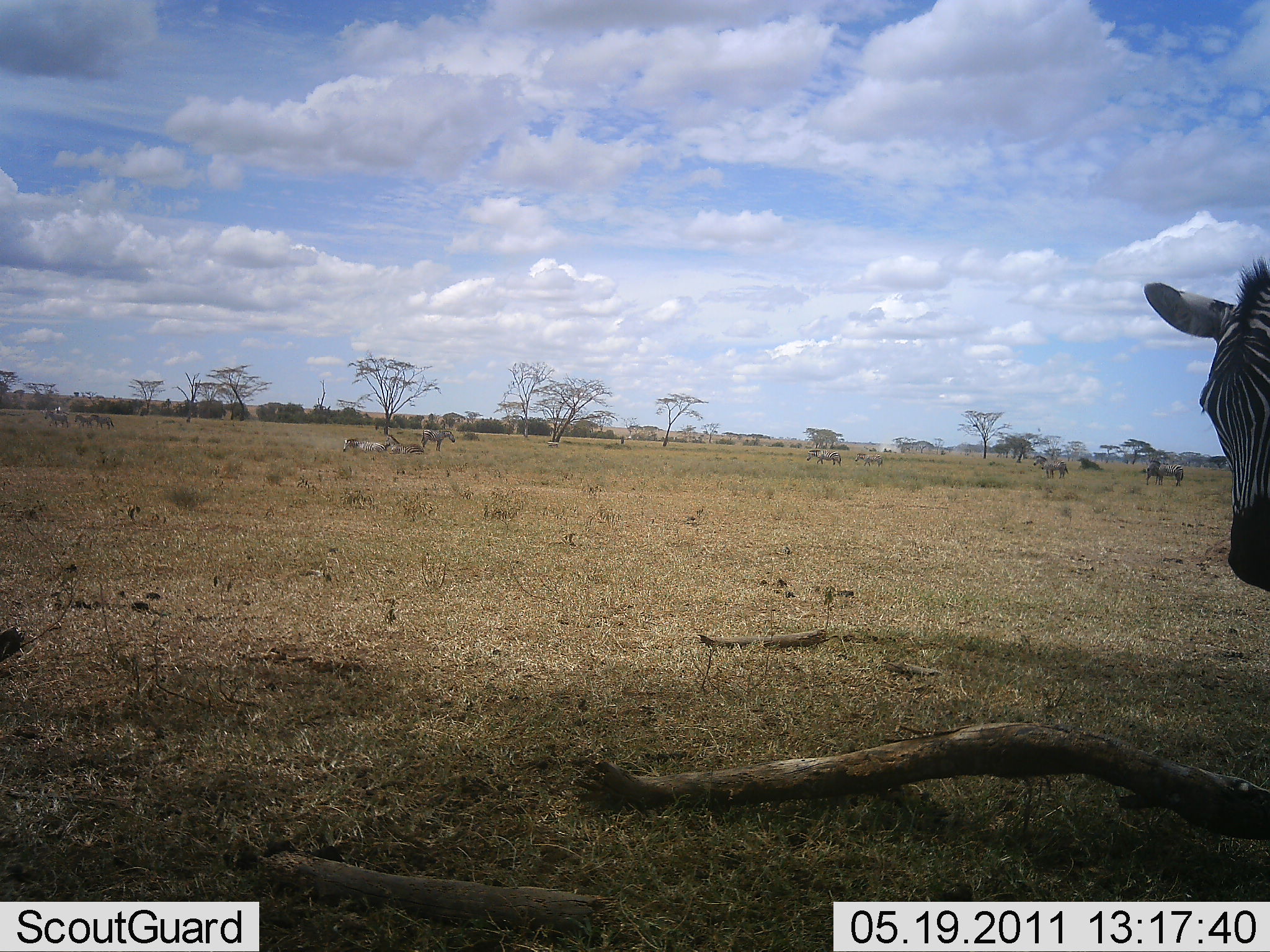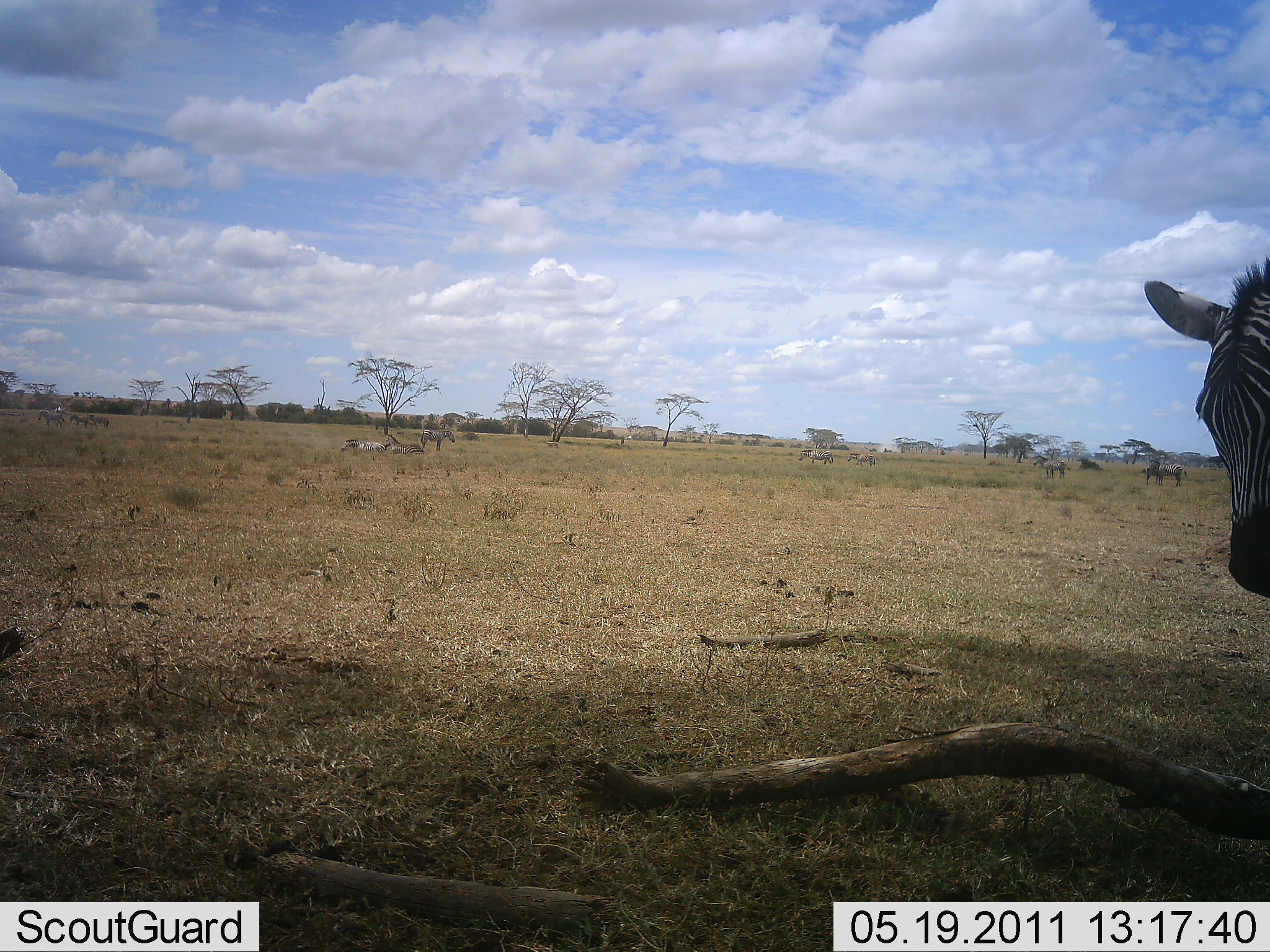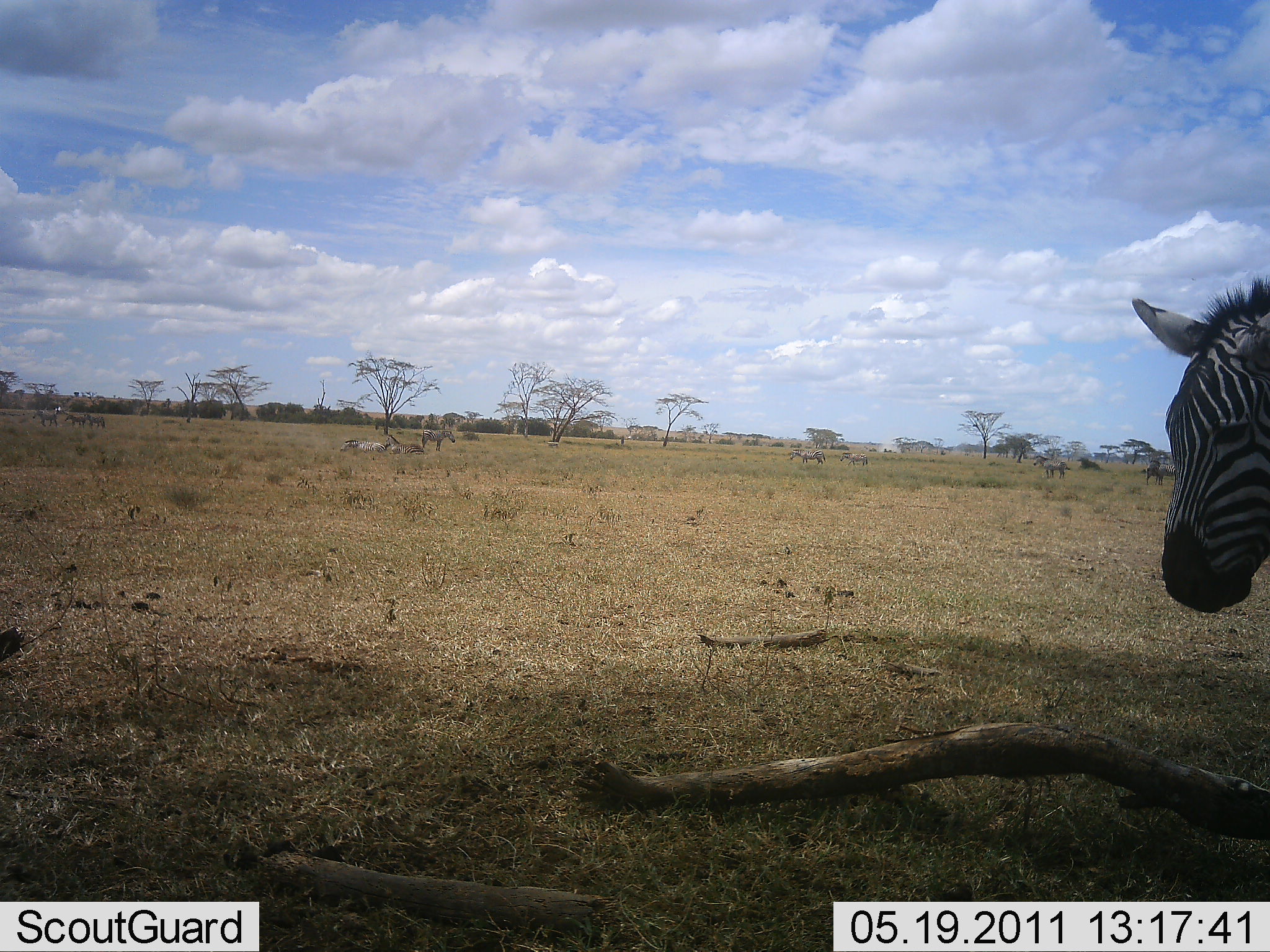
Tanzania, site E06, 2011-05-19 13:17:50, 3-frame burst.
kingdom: Animalia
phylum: Chordata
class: Mammalia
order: Perissodactyla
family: Equidae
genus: Equus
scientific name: Equus quagga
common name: plains zebra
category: zebra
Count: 1.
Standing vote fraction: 85%.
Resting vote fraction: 8%.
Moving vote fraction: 38%.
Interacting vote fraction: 0%.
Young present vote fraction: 0%.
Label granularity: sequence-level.